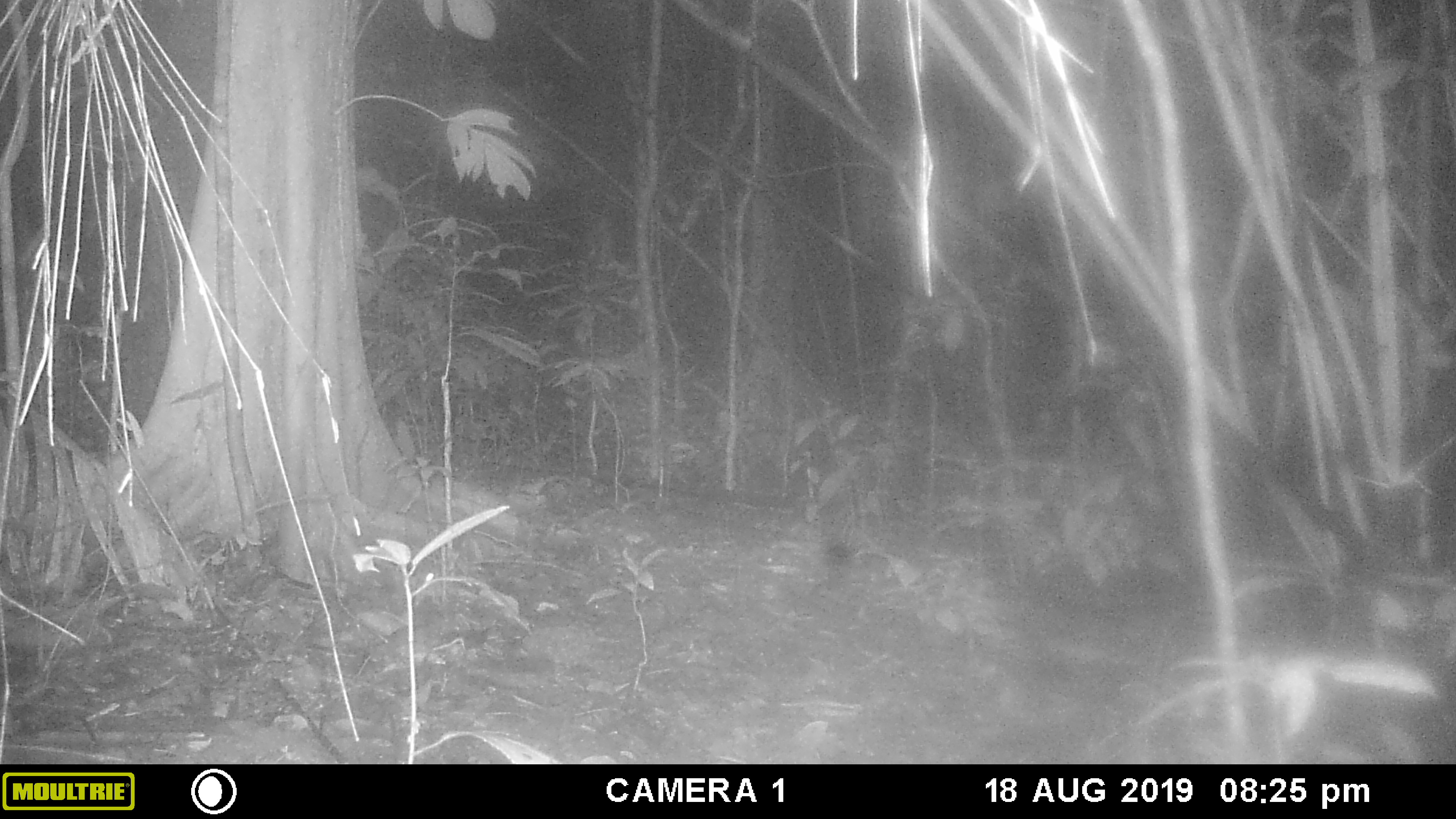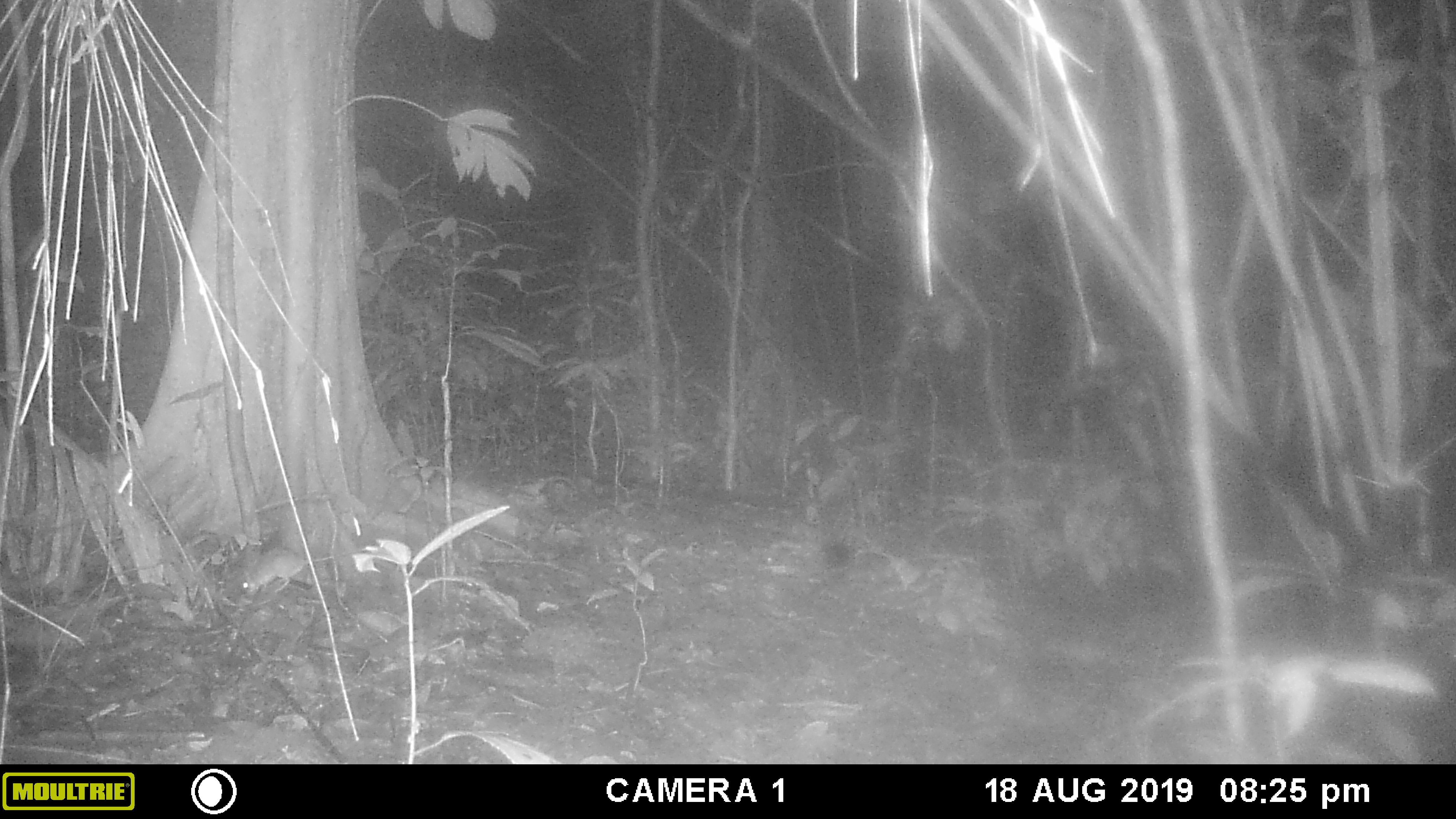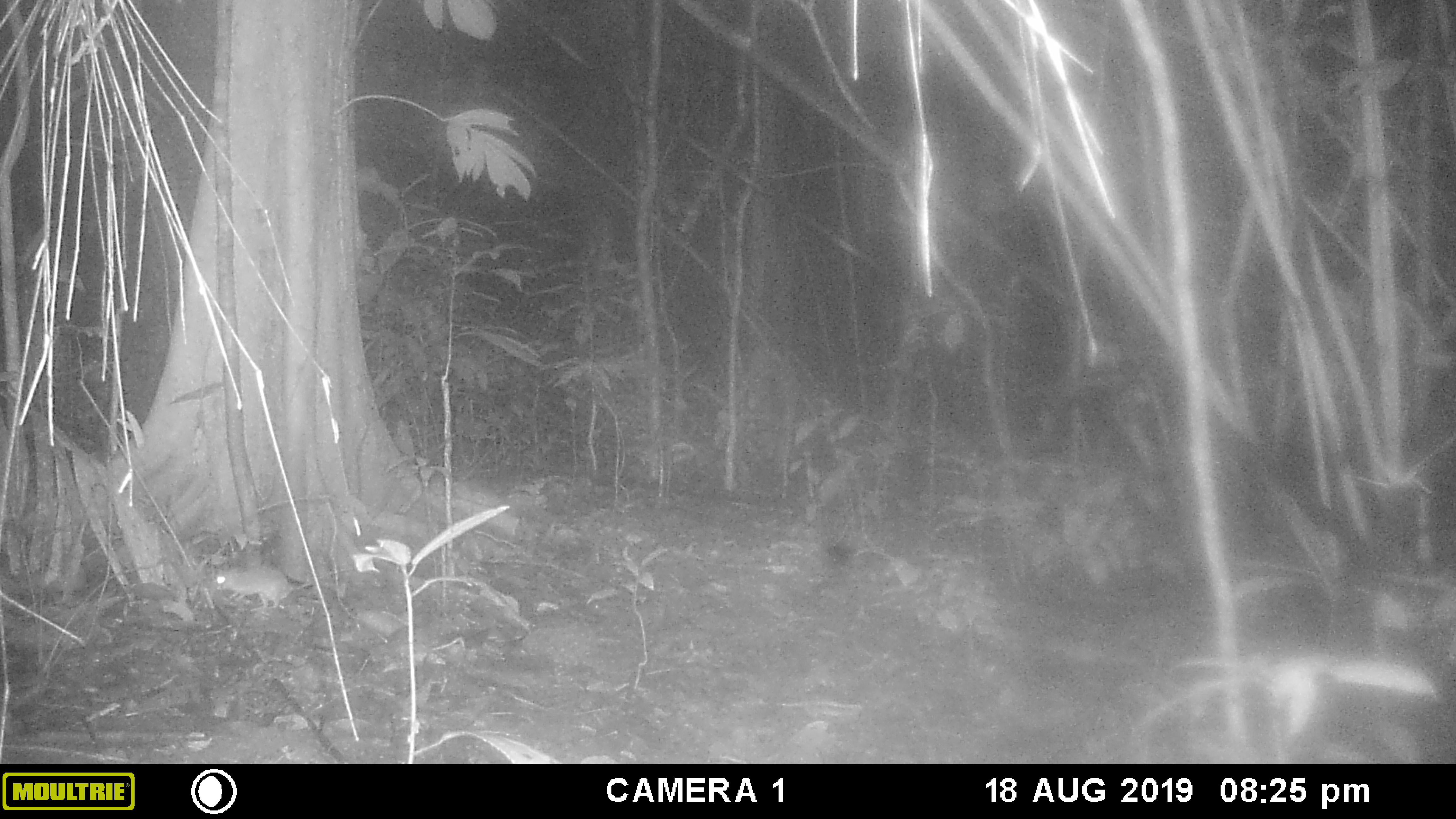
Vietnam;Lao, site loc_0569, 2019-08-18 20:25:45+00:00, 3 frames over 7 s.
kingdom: Animalia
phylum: Chordata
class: Mammalia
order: Rodentia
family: Muridae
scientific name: Muridae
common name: old-world mice and rats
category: unidentified murid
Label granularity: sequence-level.